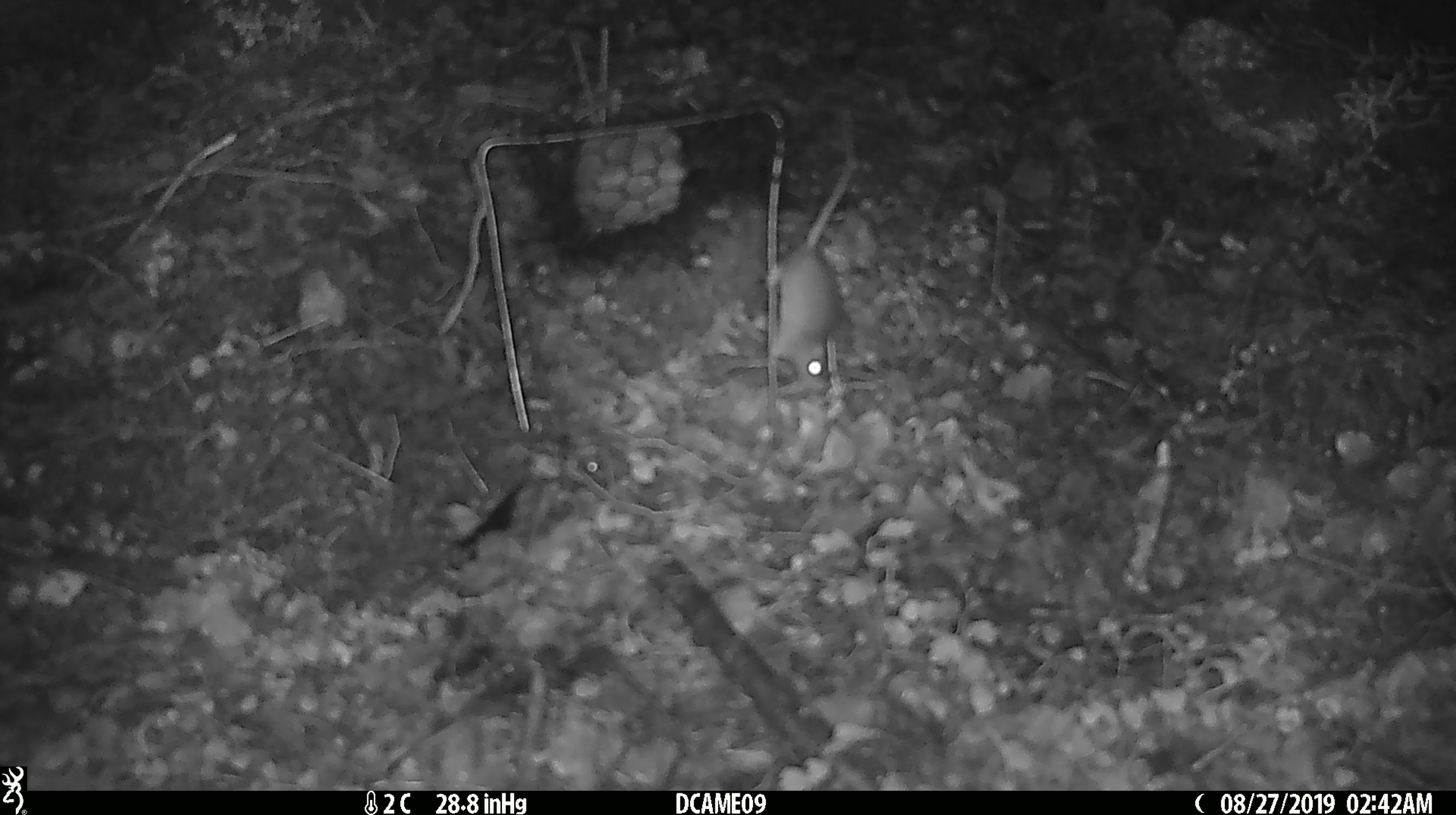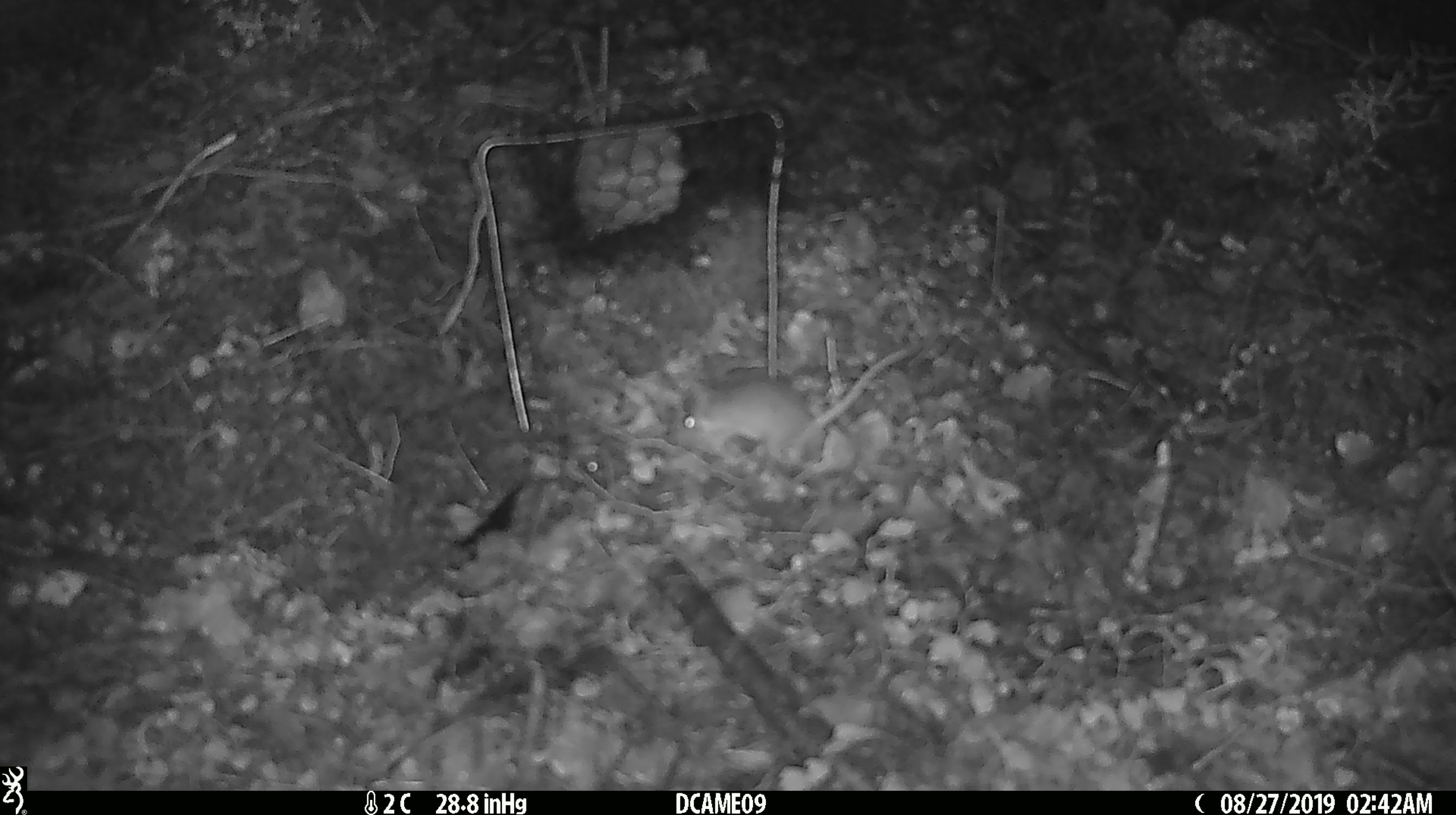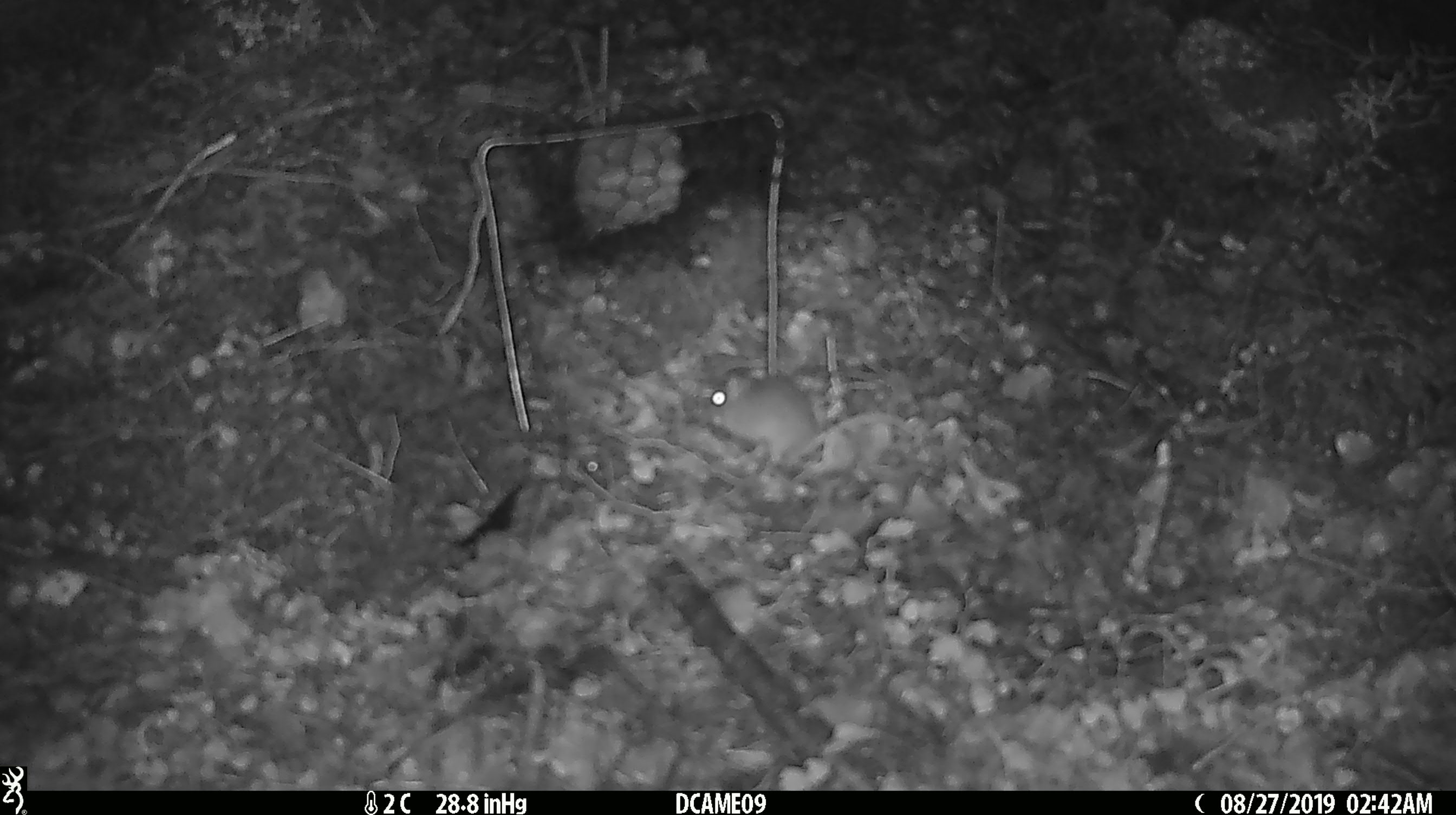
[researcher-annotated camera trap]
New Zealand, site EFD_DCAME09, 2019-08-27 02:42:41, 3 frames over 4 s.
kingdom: Animalia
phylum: Chordata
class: Mammalia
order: Rodentia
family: Muridae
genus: Mus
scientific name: Mus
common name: mouse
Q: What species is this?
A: Mouse (Mus).